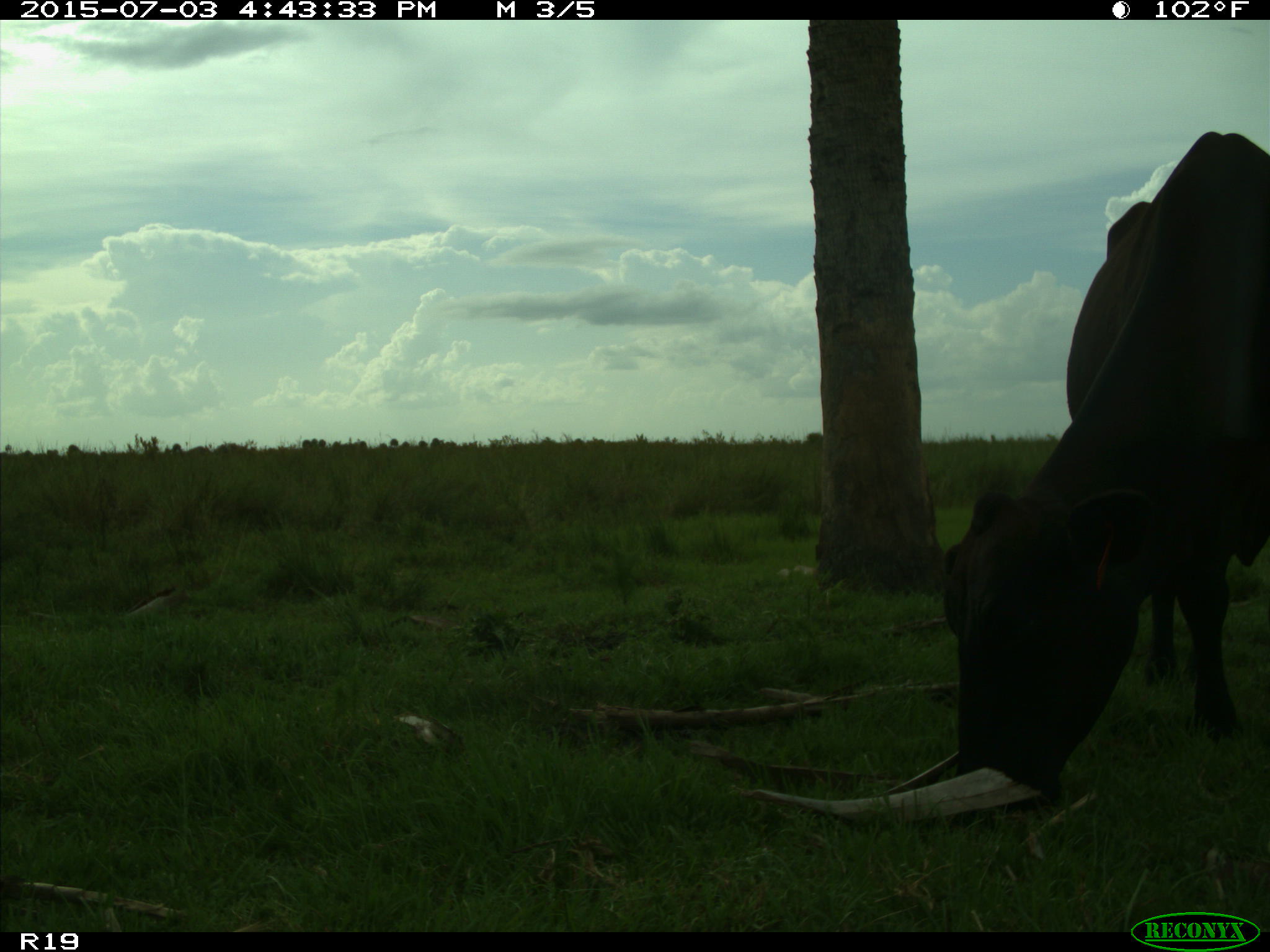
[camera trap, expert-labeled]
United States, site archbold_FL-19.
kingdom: Animalia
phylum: Chordata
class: Mammalia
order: Artiodactyla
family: Bovidae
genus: Bos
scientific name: Bos taurus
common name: domestic cow